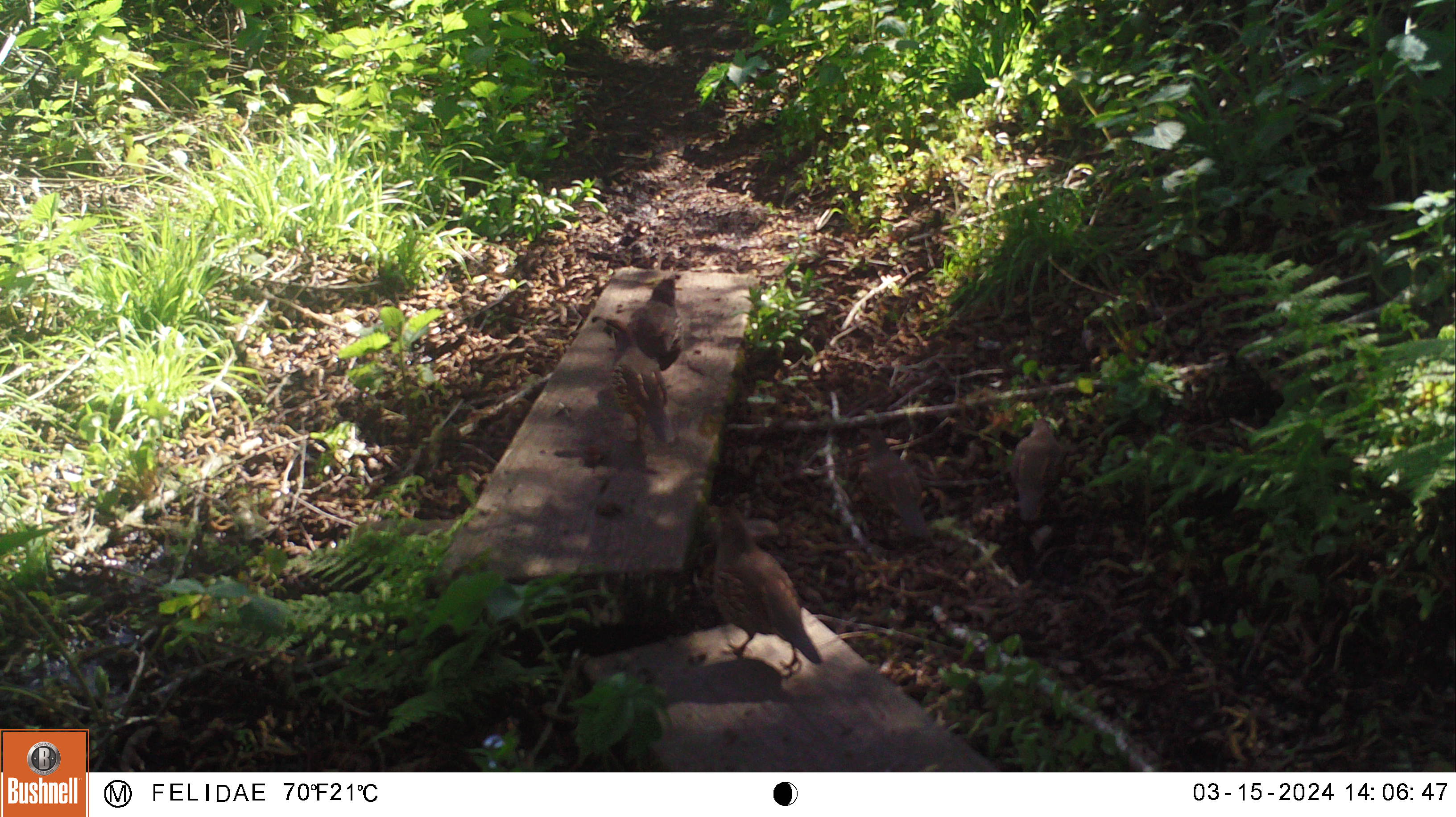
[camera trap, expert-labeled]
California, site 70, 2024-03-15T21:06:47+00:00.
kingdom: Animalia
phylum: Chordata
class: Aves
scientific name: Aves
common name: bird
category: unknown bird